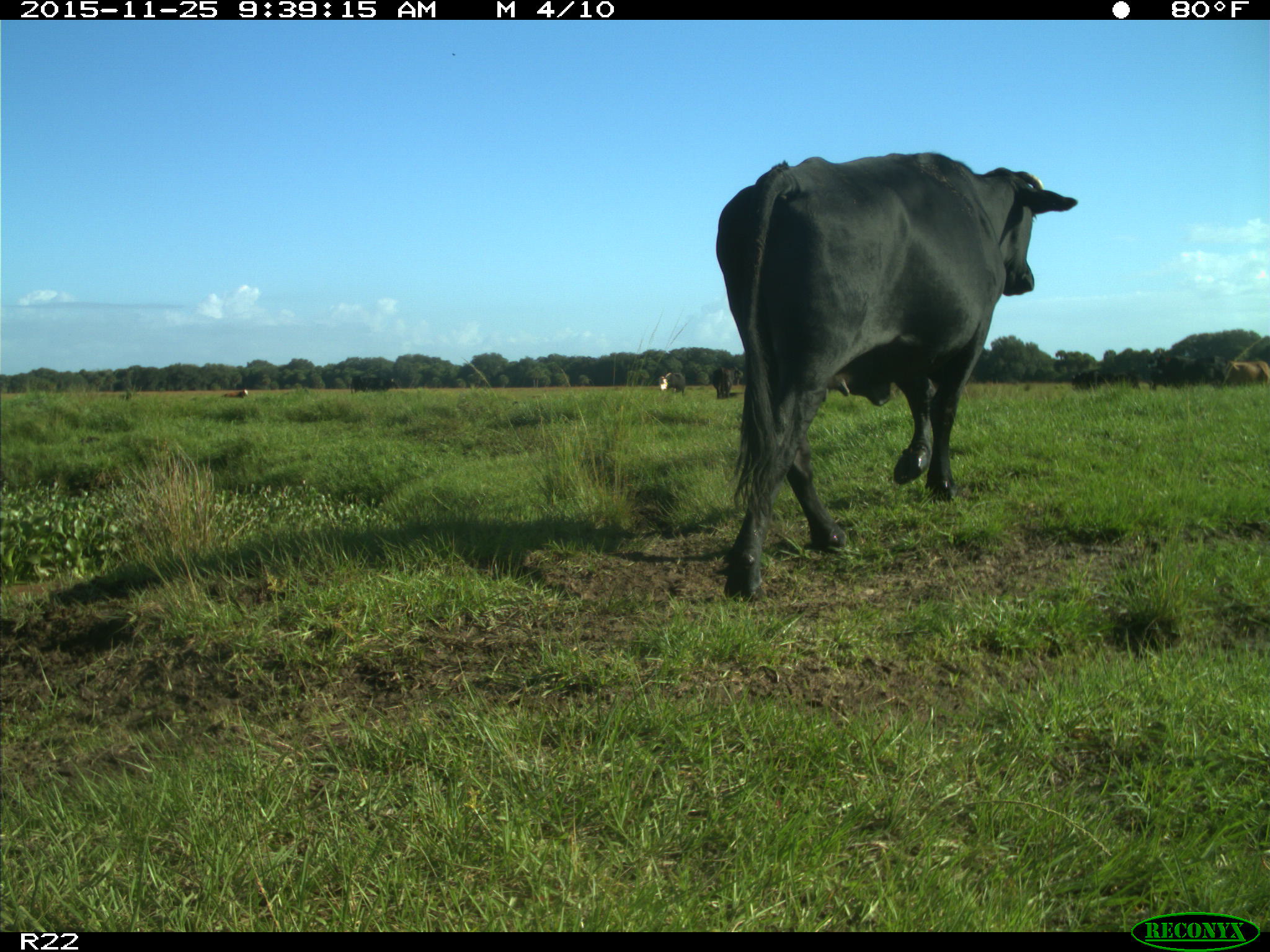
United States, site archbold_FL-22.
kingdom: Animalia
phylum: Chordata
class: Mammalia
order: Artiodactyla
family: Bovidae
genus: Bos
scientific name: Bos taurus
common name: domestic cow